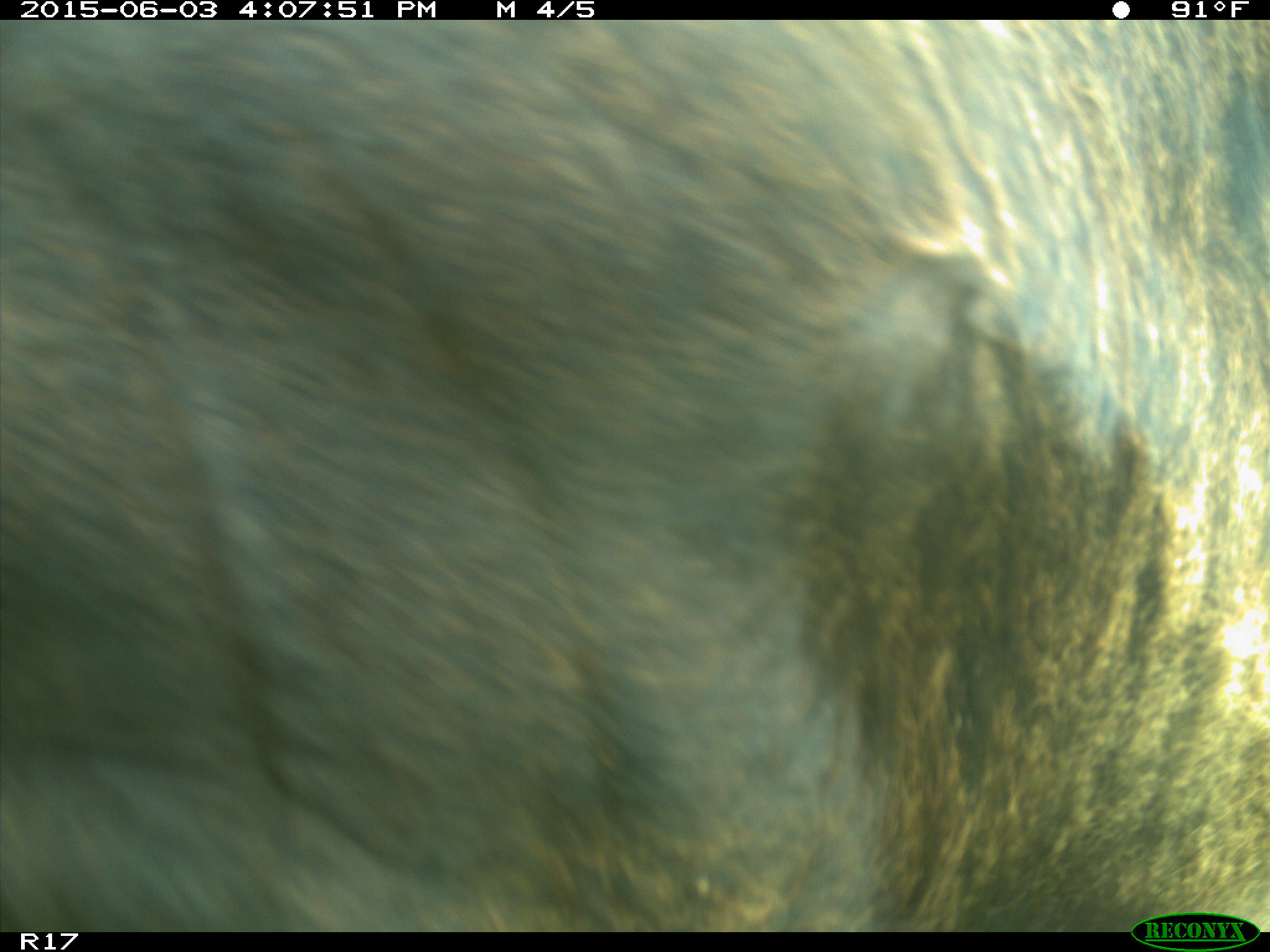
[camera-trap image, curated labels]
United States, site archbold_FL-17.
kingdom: Animalia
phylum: Chordata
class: Mammalia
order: Artiodactyla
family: Bovidae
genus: Bos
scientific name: Bos taurus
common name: domestic cow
Bos taurus (domestic cow).